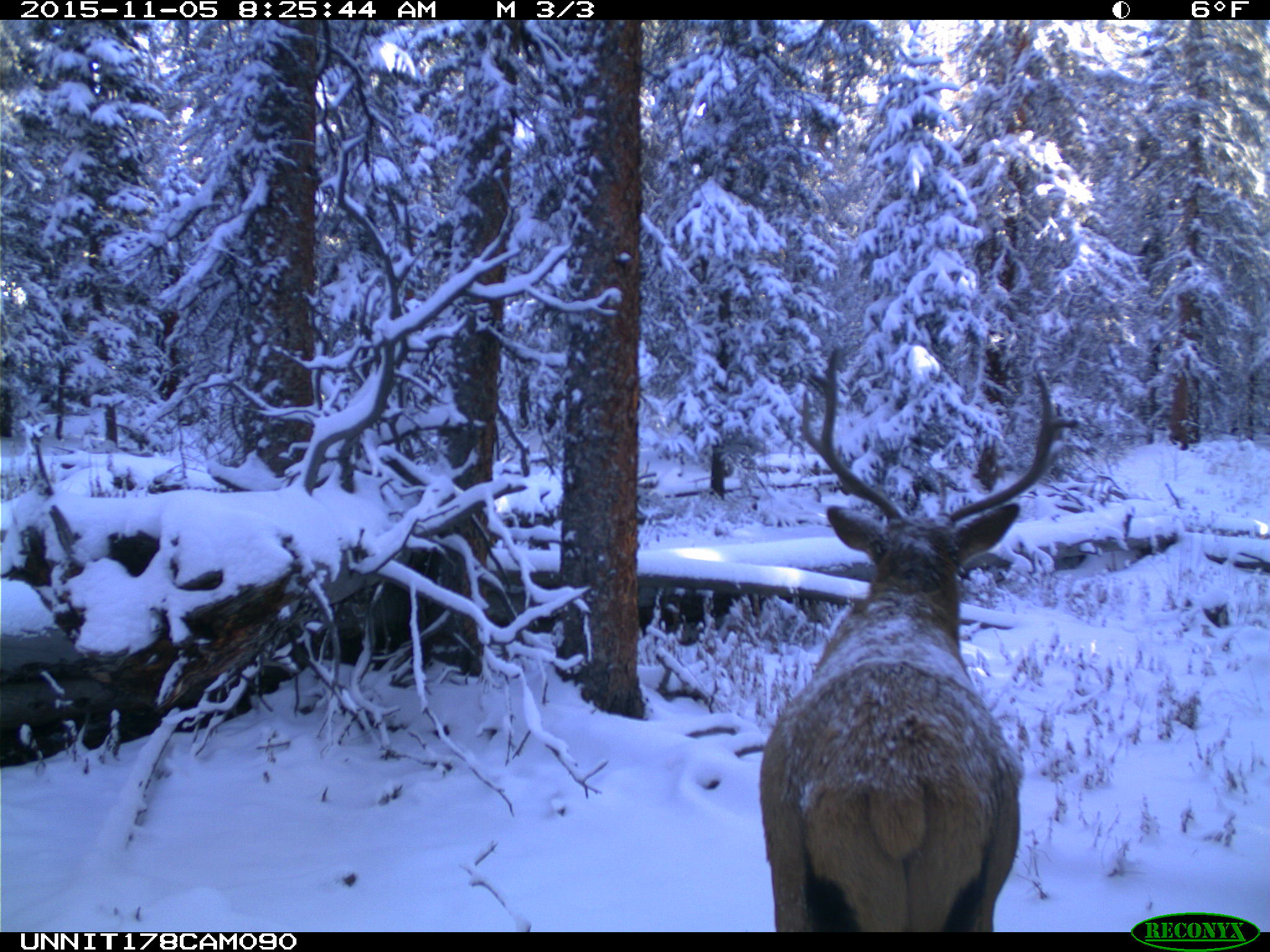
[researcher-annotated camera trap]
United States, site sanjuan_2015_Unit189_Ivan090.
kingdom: Animalia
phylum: Chordata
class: Mammalia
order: Artiodactyla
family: Cervidae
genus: Cervus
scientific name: Cervus elaphus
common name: red deer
Cervus elaphus (red deer).